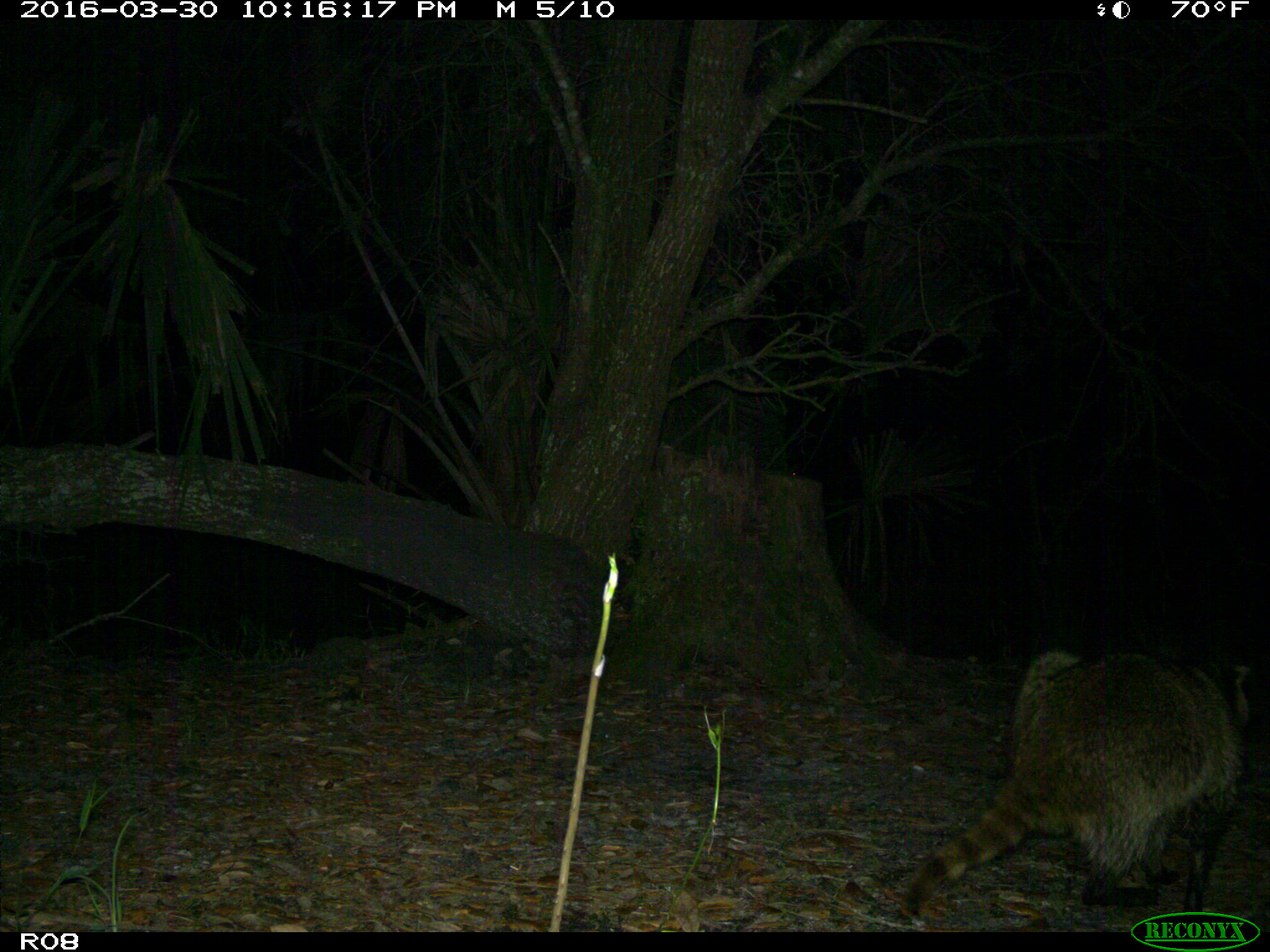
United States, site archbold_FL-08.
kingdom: Animalia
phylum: Chordata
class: Mammalia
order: Carnivora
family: Procyonidae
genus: Procyon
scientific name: Procyon lotor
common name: common raccoon